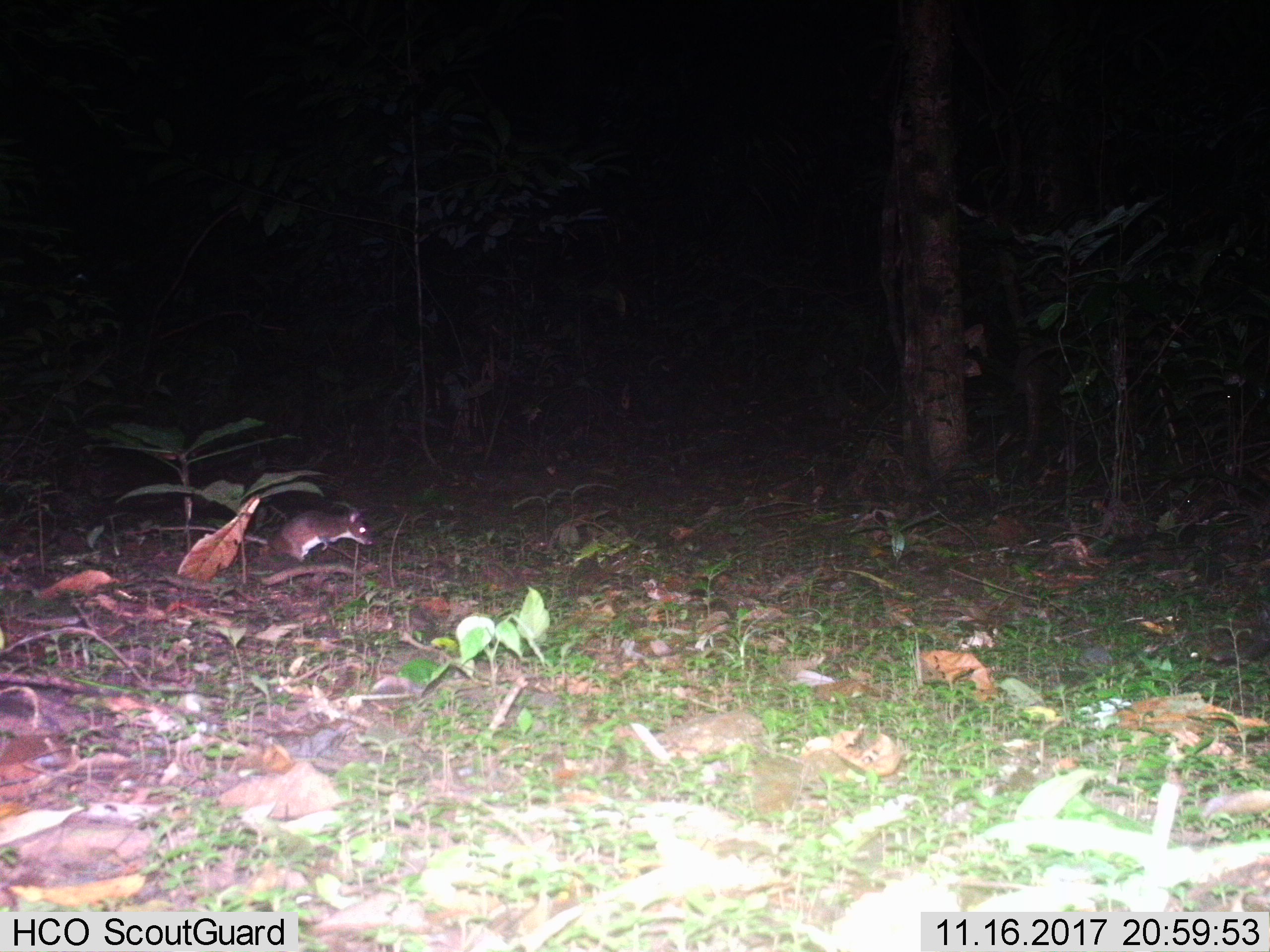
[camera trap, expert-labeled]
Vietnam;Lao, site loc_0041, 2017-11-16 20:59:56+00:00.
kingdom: Animalia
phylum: Chordata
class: Mammalia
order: Rodentia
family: Muridae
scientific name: Muridae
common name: old-world mice and rats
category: unidentified murid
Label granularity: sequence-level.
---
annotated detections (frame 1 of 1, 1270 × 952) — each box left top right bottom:
unidentified murid: 122 507 372 562